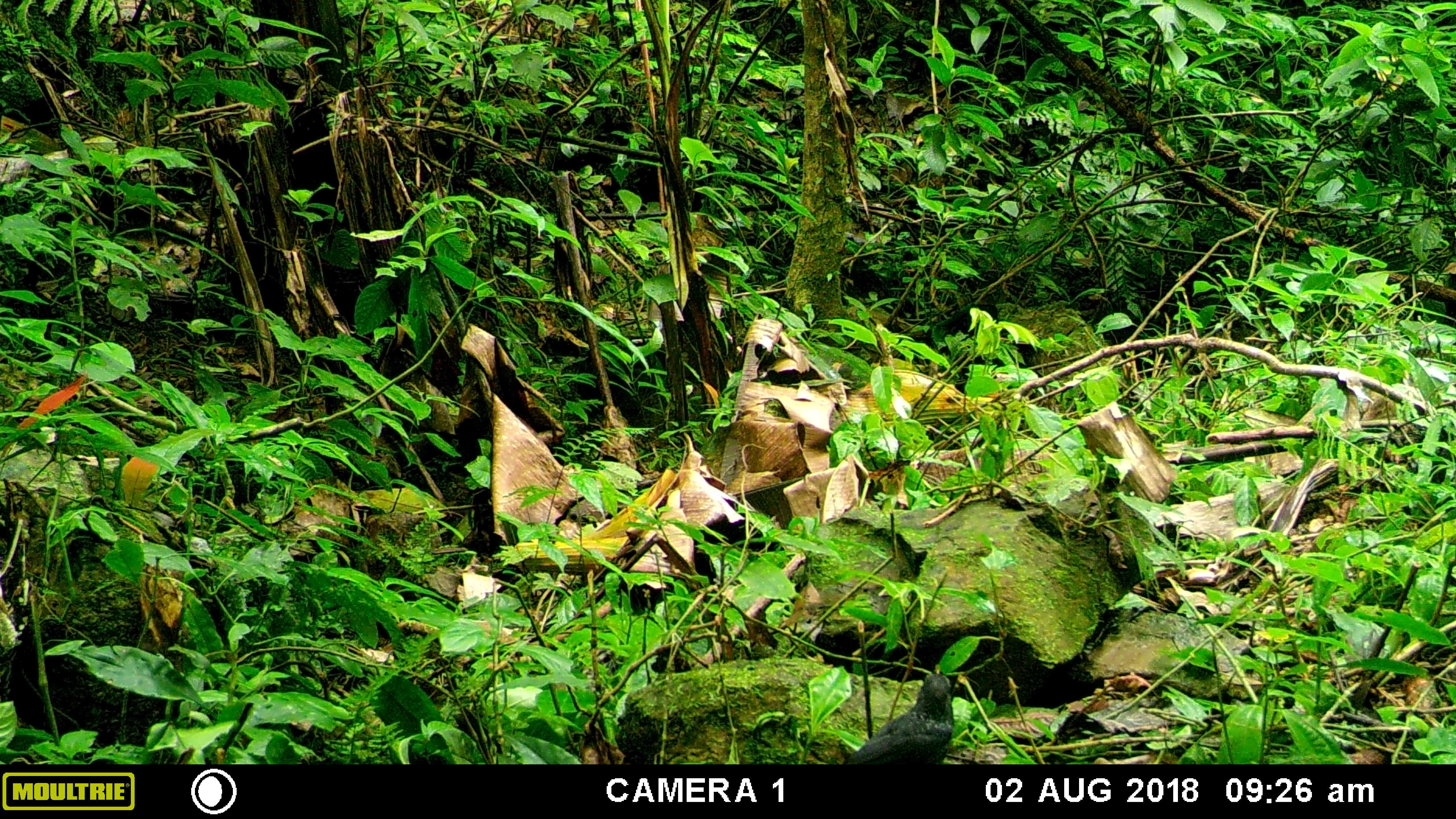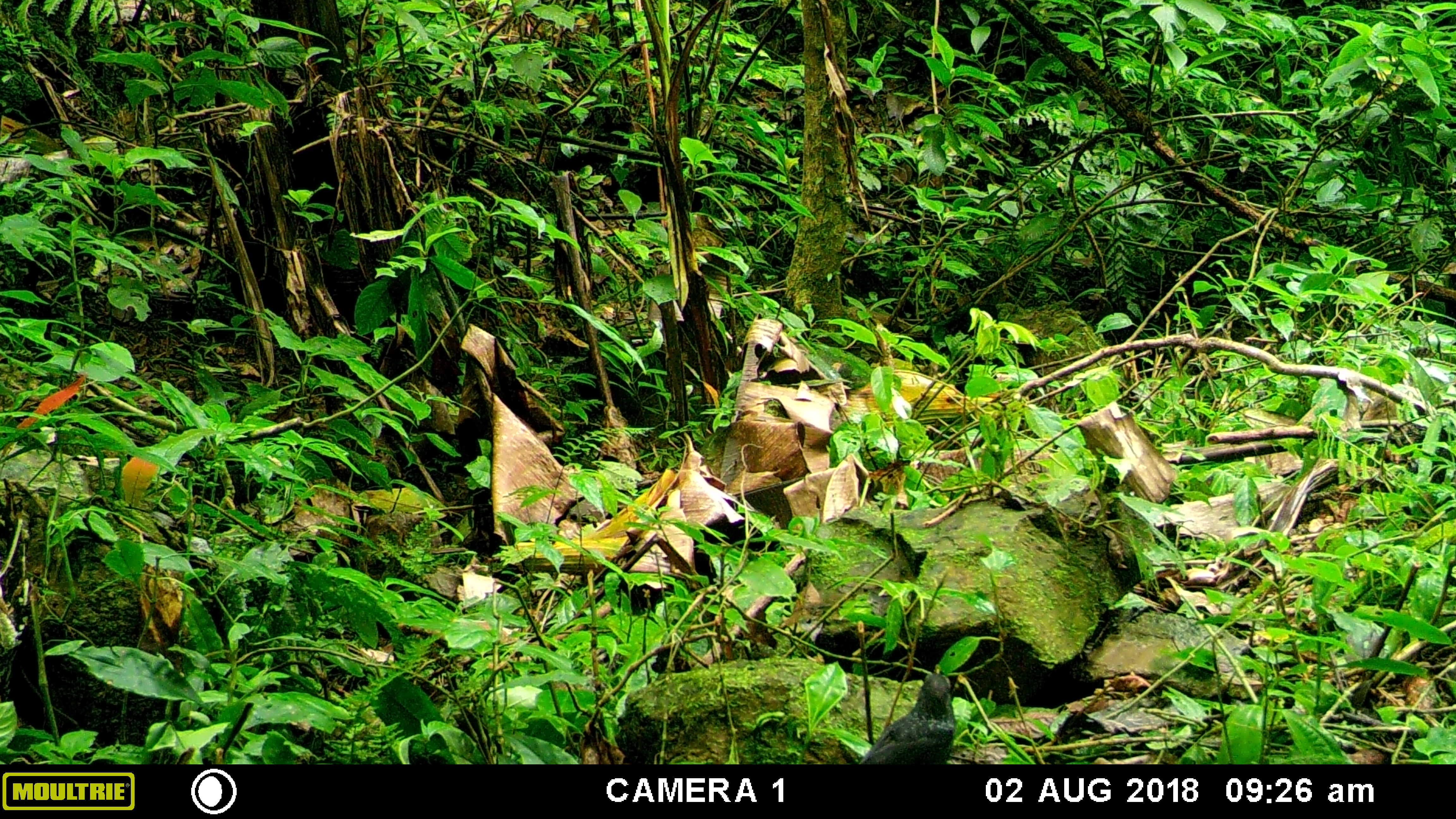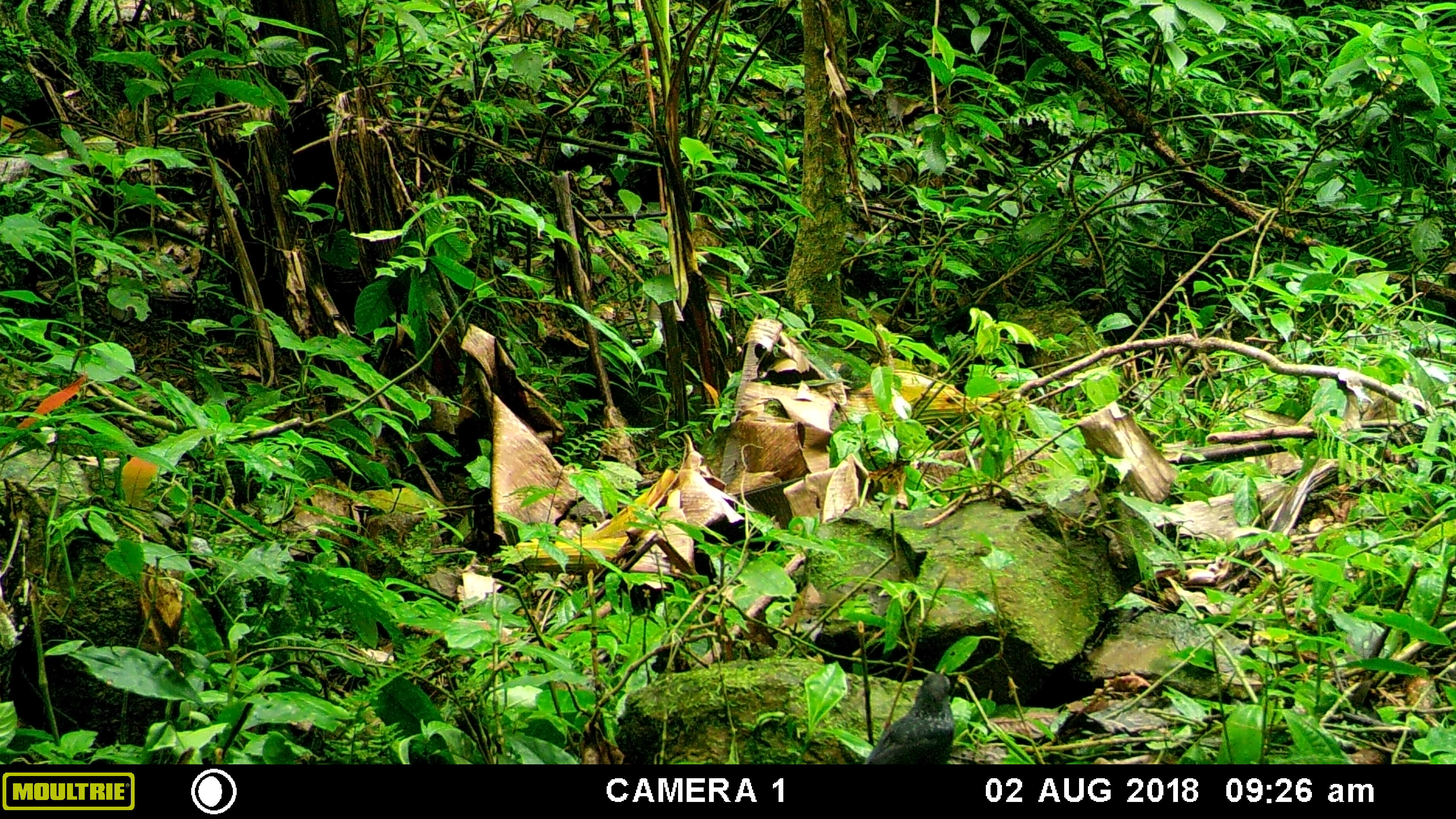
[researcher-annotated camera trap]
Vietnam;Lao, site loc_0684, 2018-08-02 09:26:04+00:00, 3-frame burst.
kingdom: Animalia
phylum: Chordata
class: Aves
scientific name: Aves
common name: bird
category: unidentified bird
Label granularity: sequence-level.